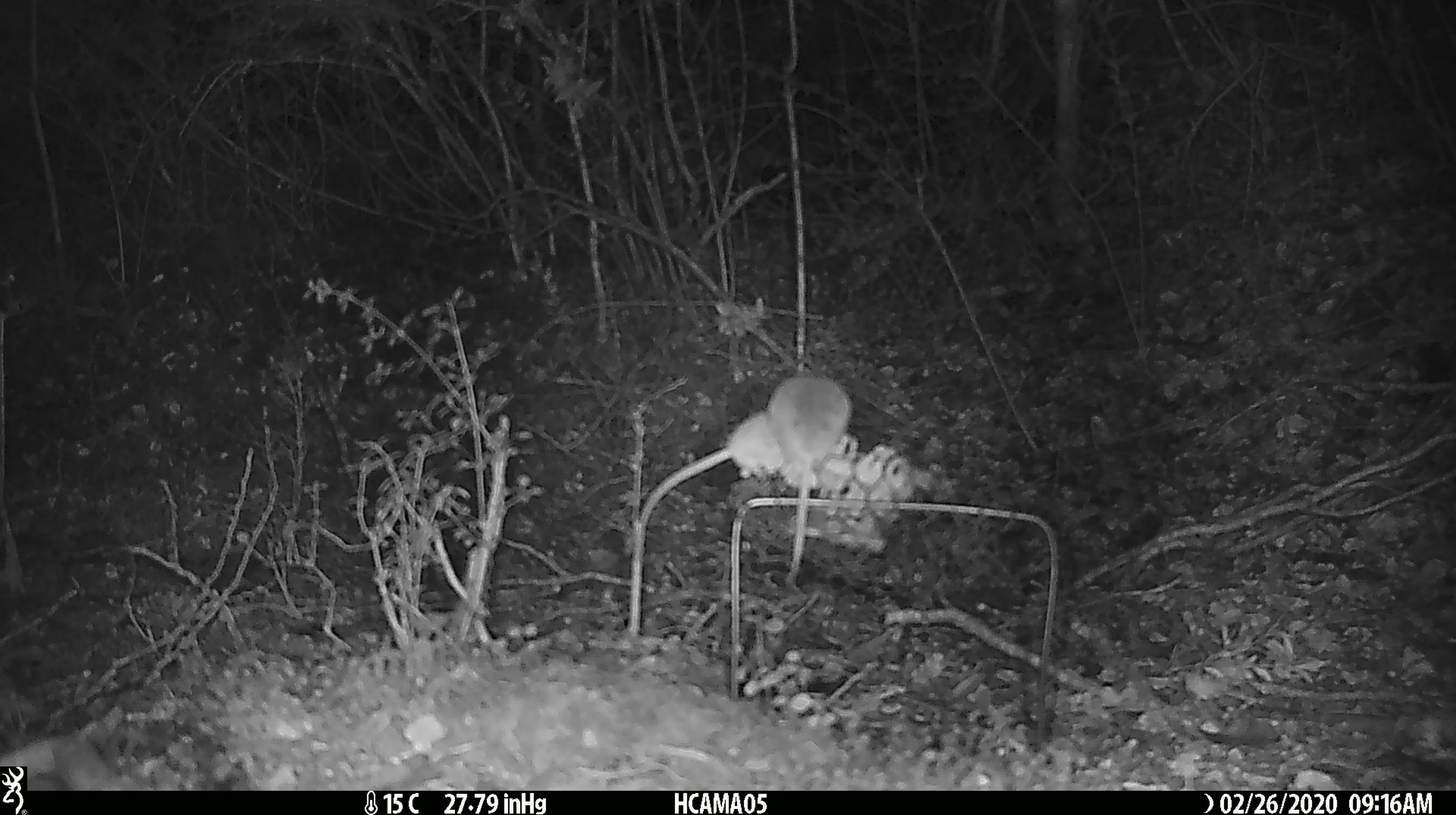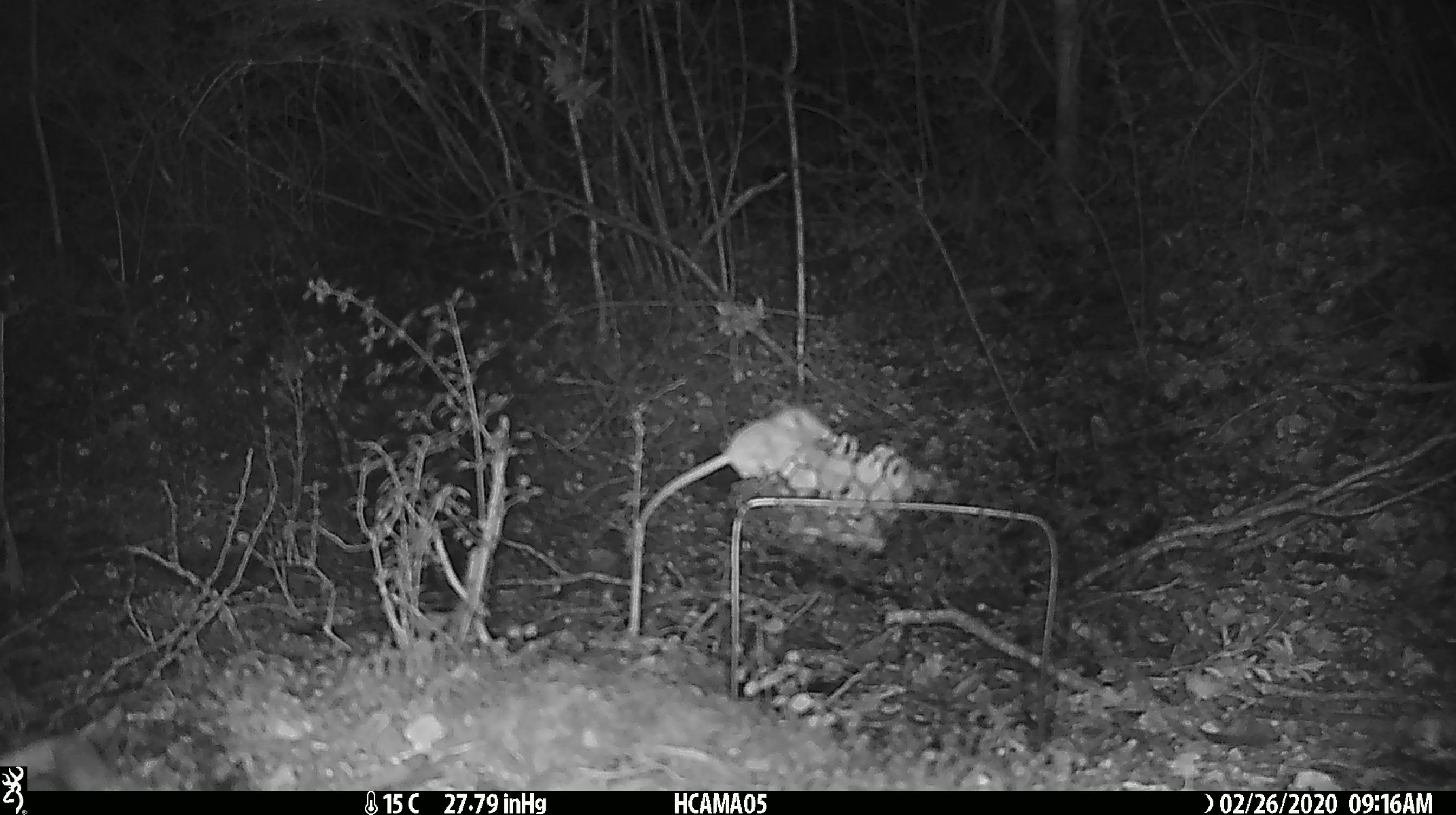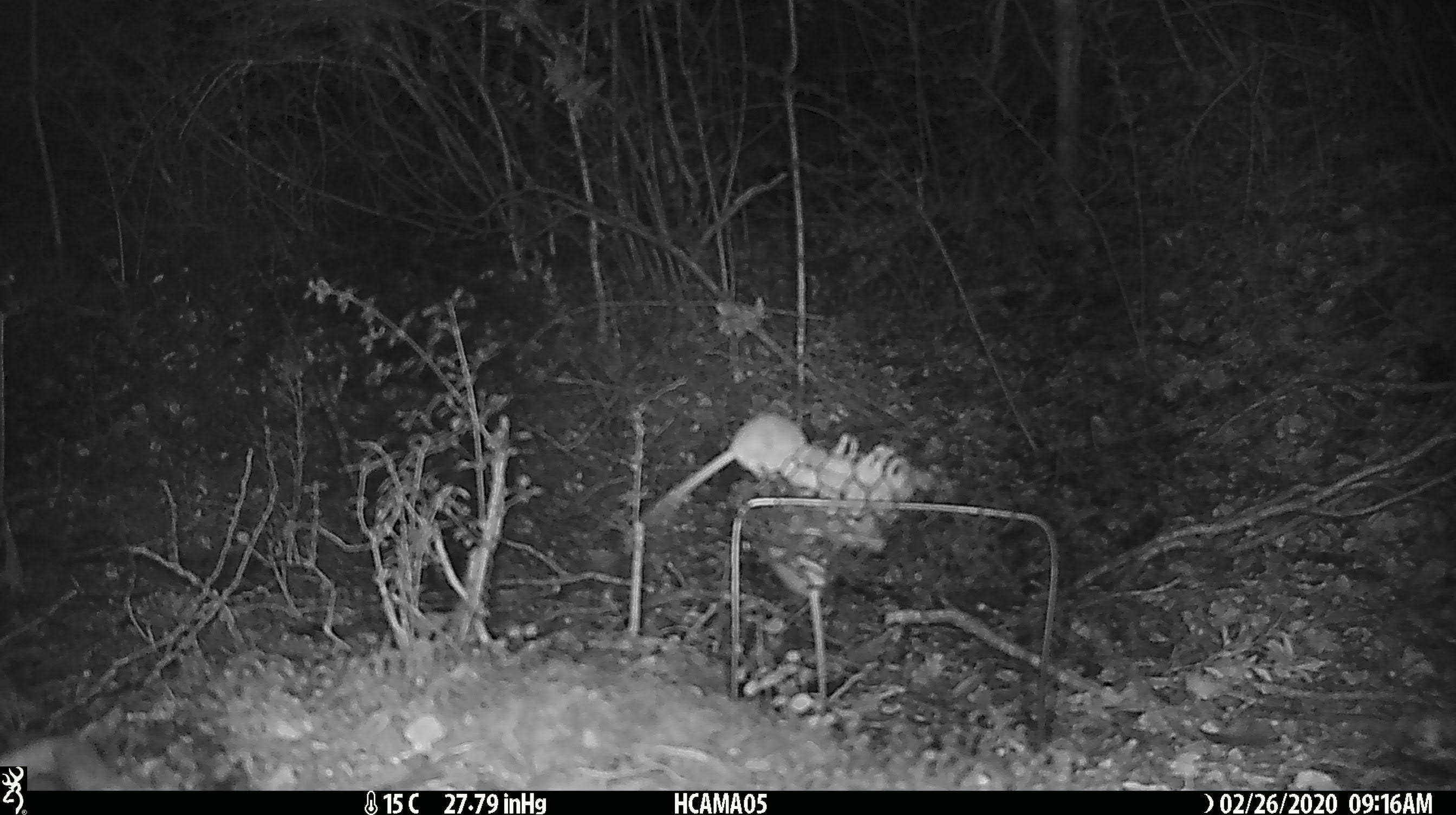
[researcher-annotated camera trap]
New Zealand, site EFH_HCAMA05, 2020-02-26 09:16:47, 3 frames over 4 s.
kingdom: Animalia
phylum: Chordata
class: Mammalia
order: Rodentia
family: Muridae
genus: Mus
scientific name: Mus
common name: mouse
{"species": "mouse (Mus)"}